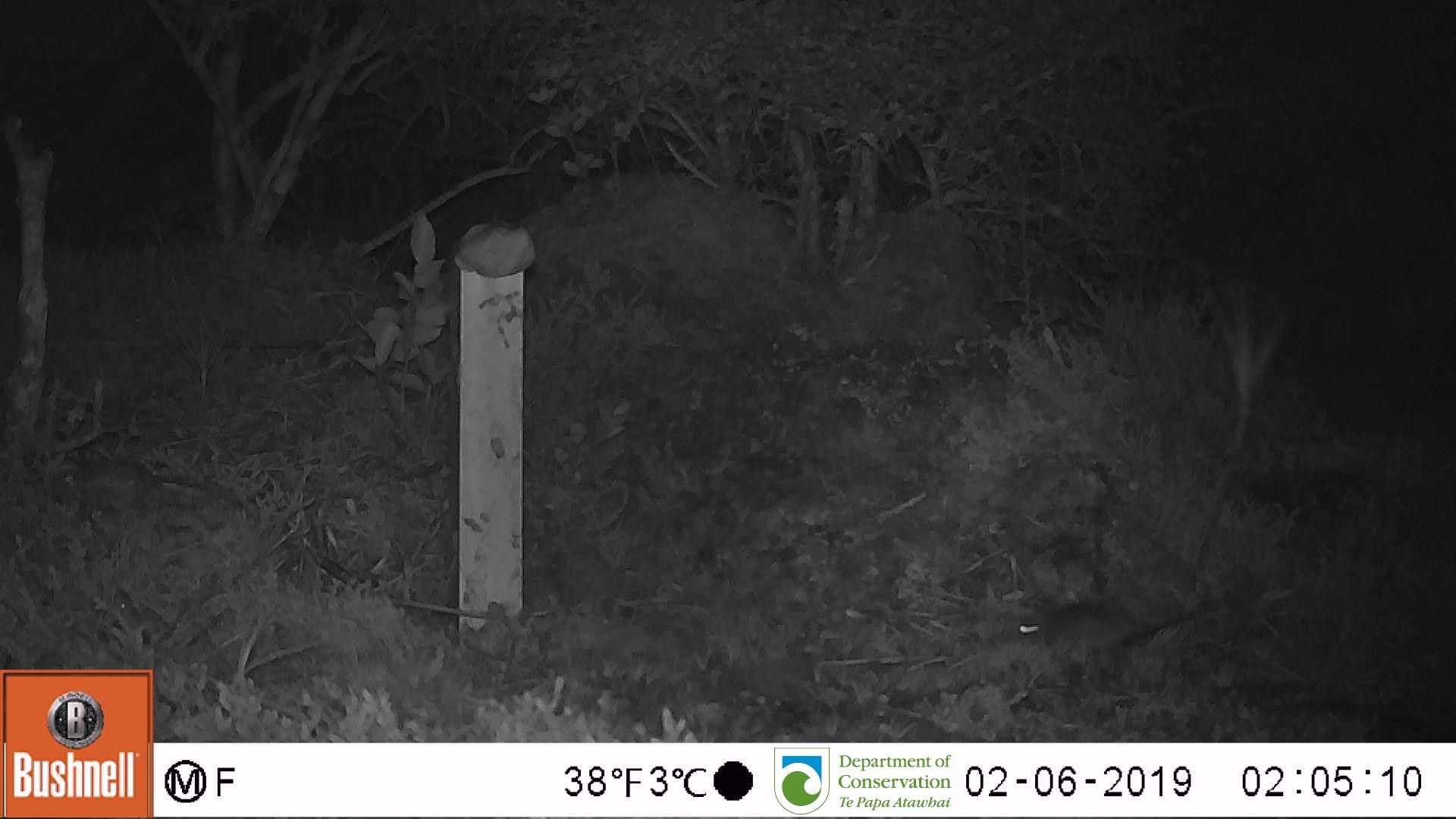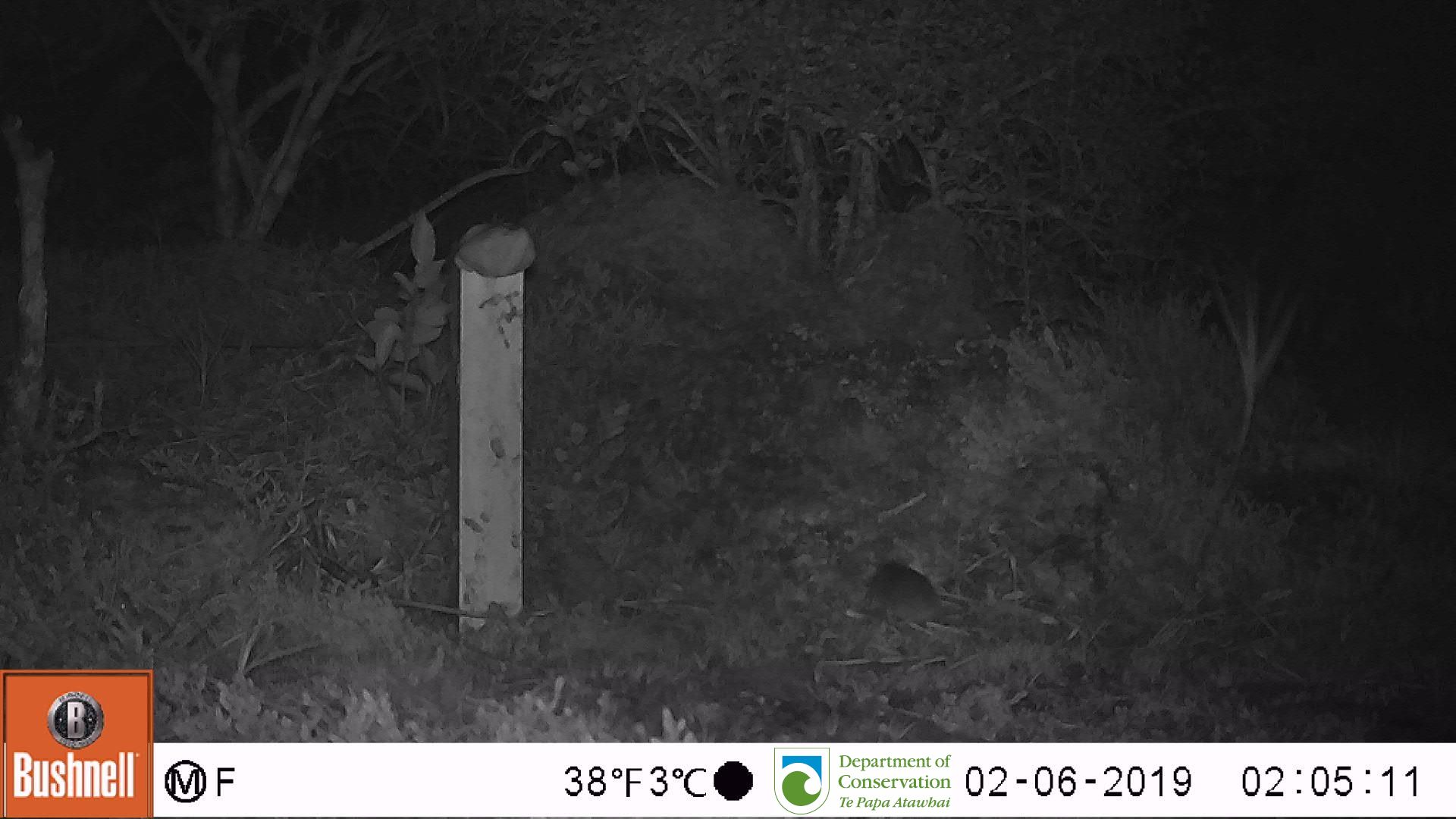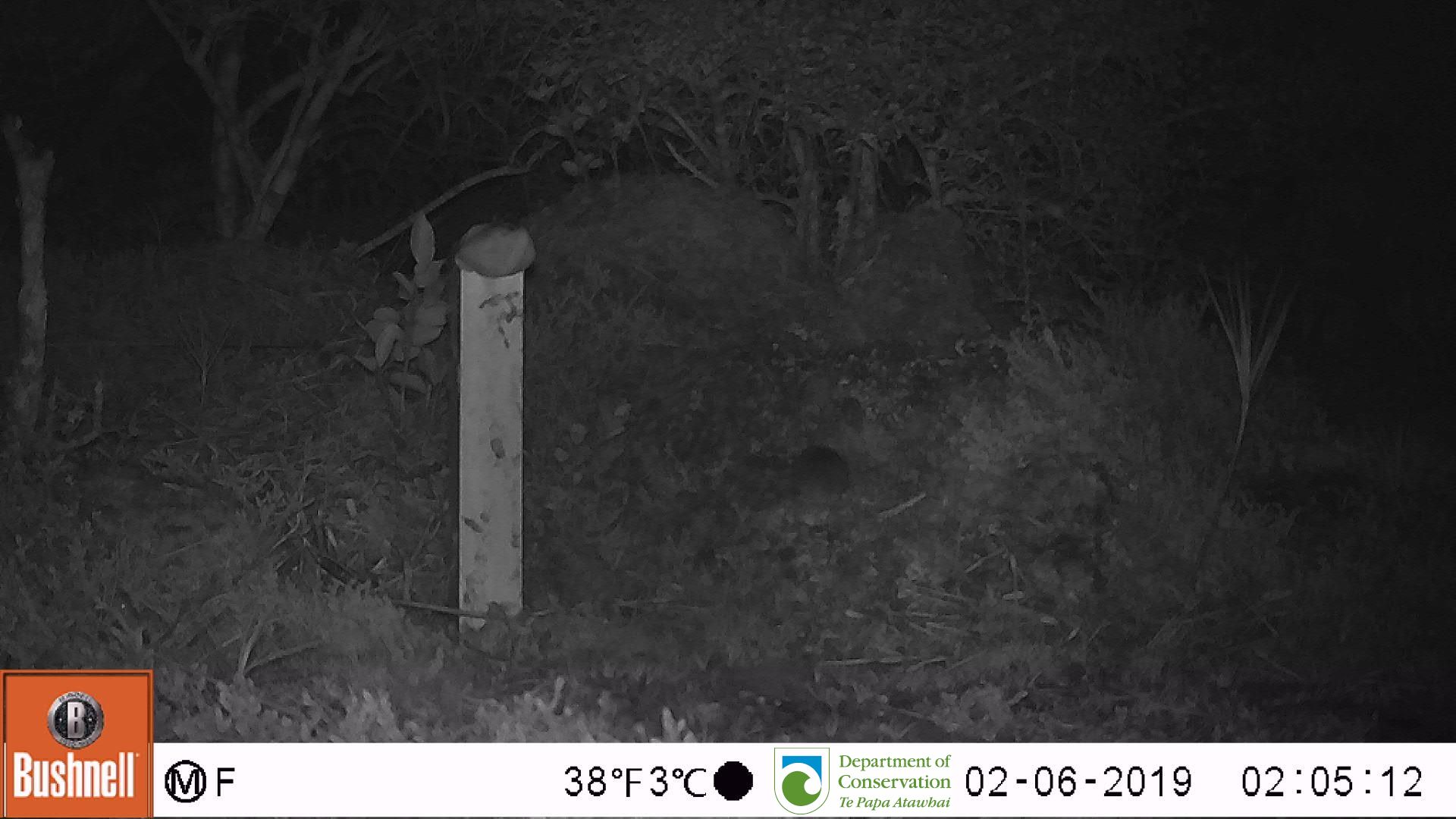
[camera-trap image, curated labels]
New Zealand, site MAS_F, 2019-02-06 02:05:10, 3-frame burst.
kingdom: Animalia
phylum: Chordata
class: Mammalia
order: Rodentia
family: Muridae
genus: Mus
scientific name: Mus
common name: mouse